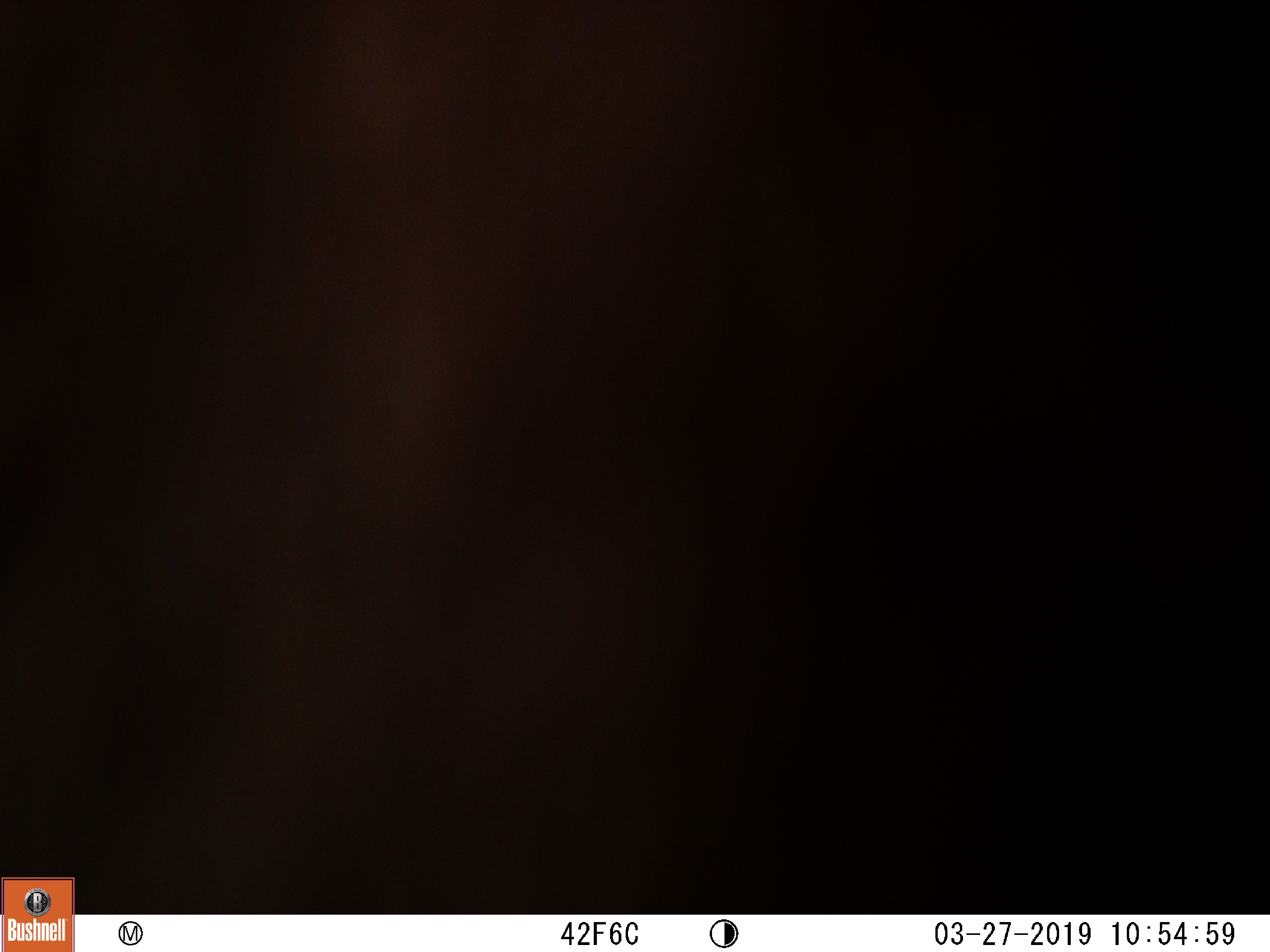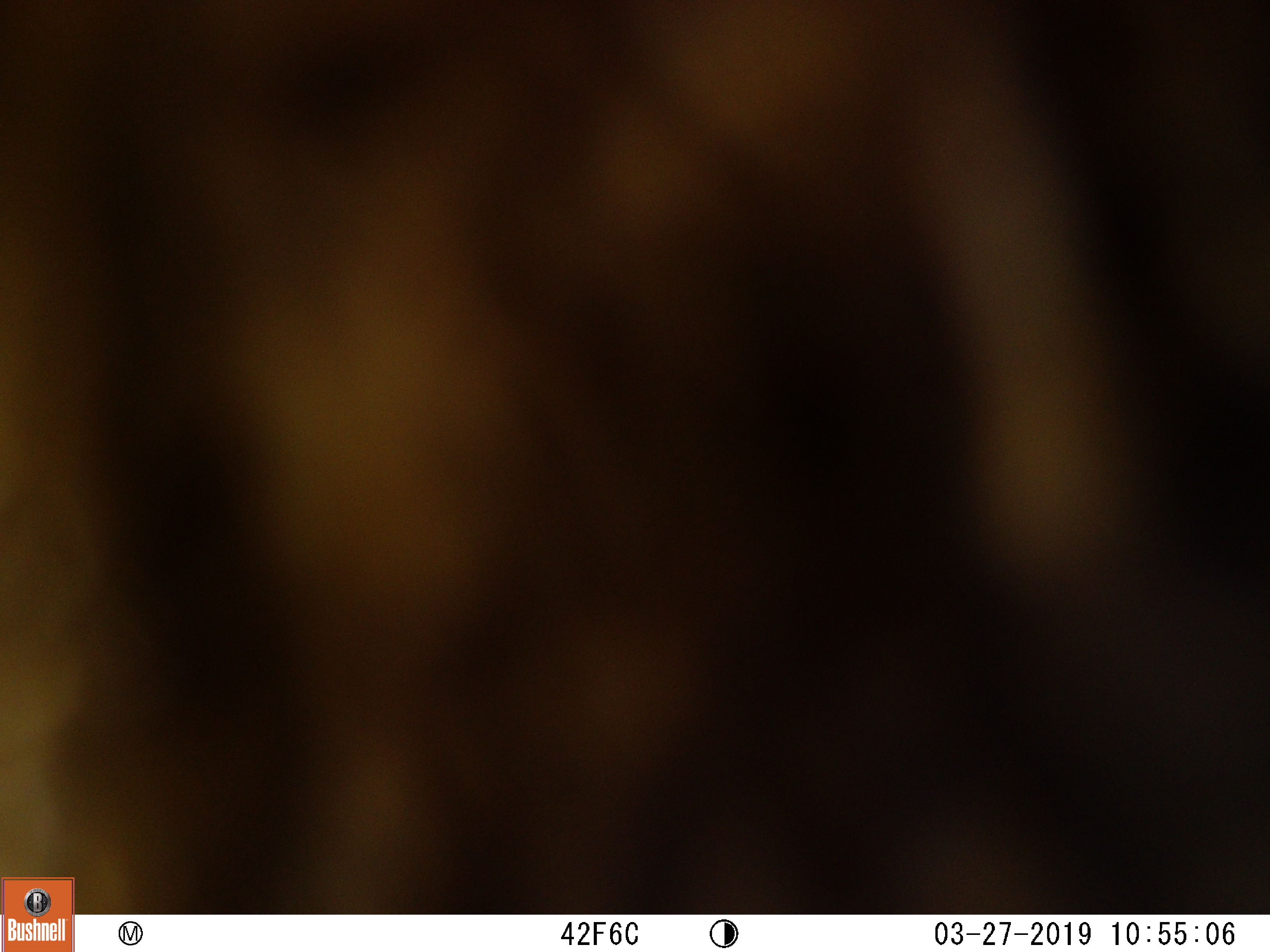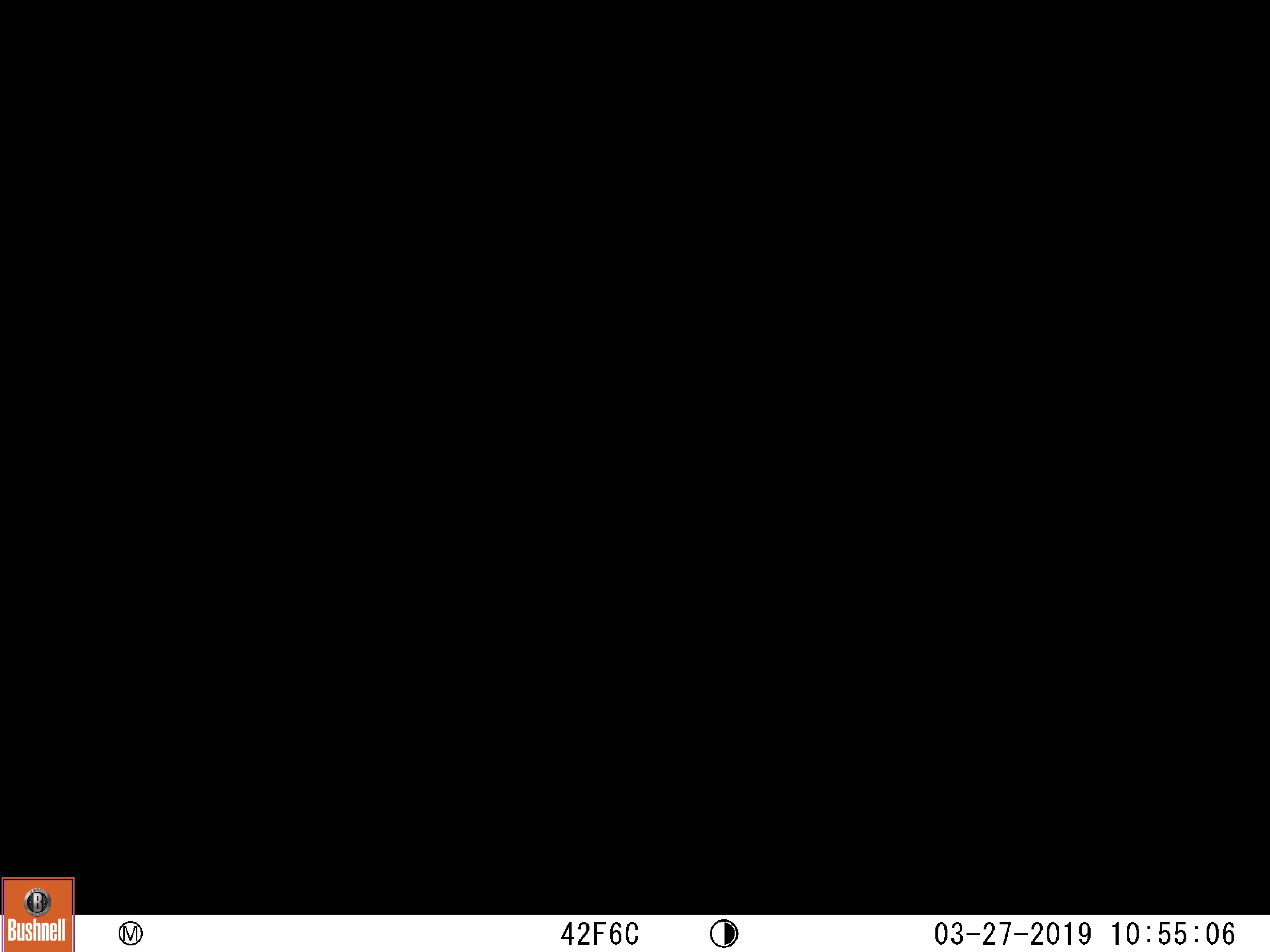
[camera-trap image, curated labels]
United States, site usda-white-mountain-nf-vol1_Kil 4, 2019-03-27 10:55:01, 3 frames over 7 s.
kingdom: Animalia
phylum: Chordata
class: Mammalia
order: Artiodactyla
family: Cervidae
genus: Alces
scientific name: Alces alces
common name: moose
Moose (Alces alces).